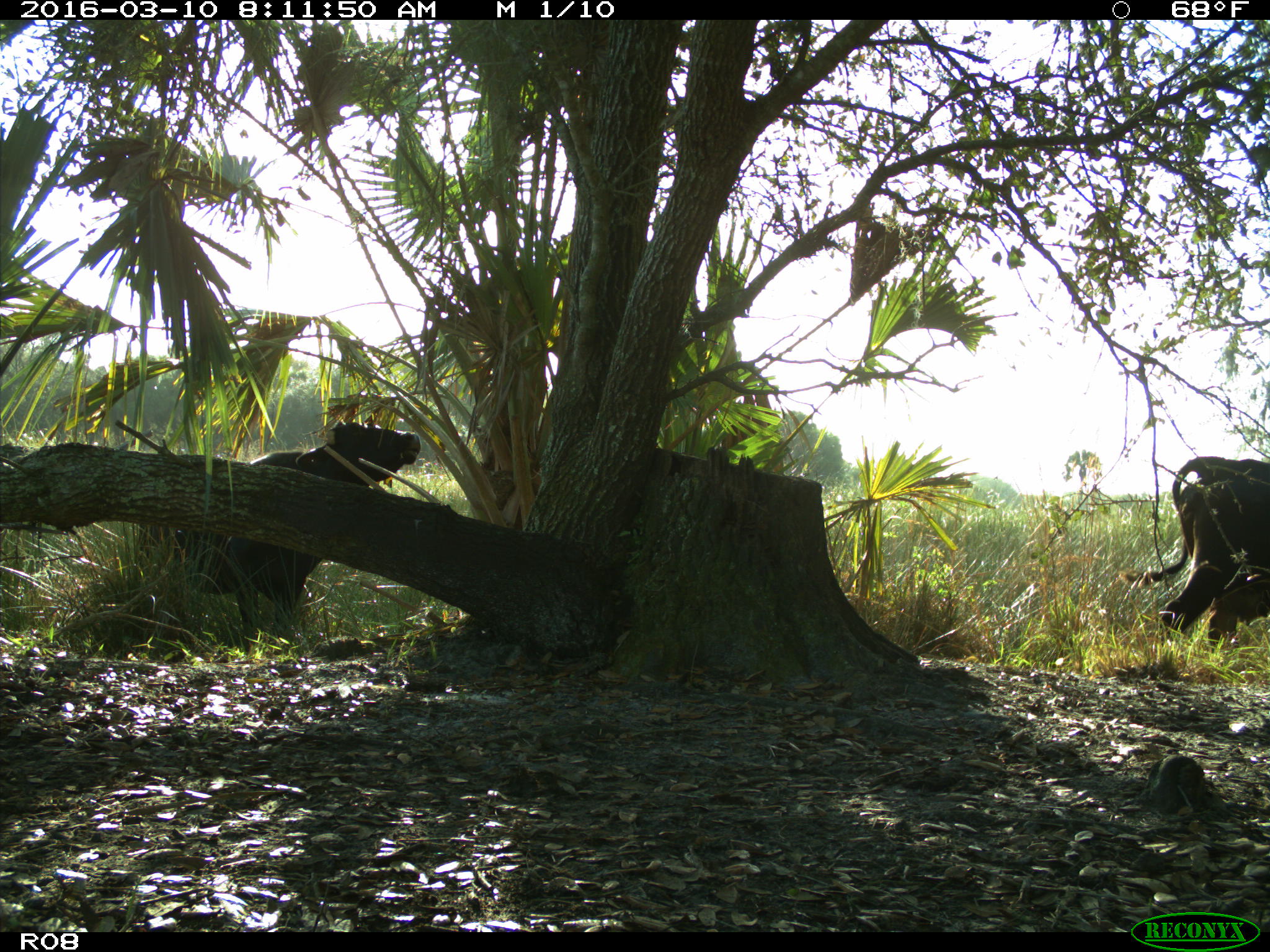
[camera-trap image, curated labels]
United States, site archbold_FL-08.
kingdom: Animalia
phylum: Chordata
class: Mammalia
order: Artiodactyla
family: Bovidae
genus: Bos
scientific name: Bos taurus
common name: domestic cow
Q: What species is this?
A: Bos taurus (domestic cow).